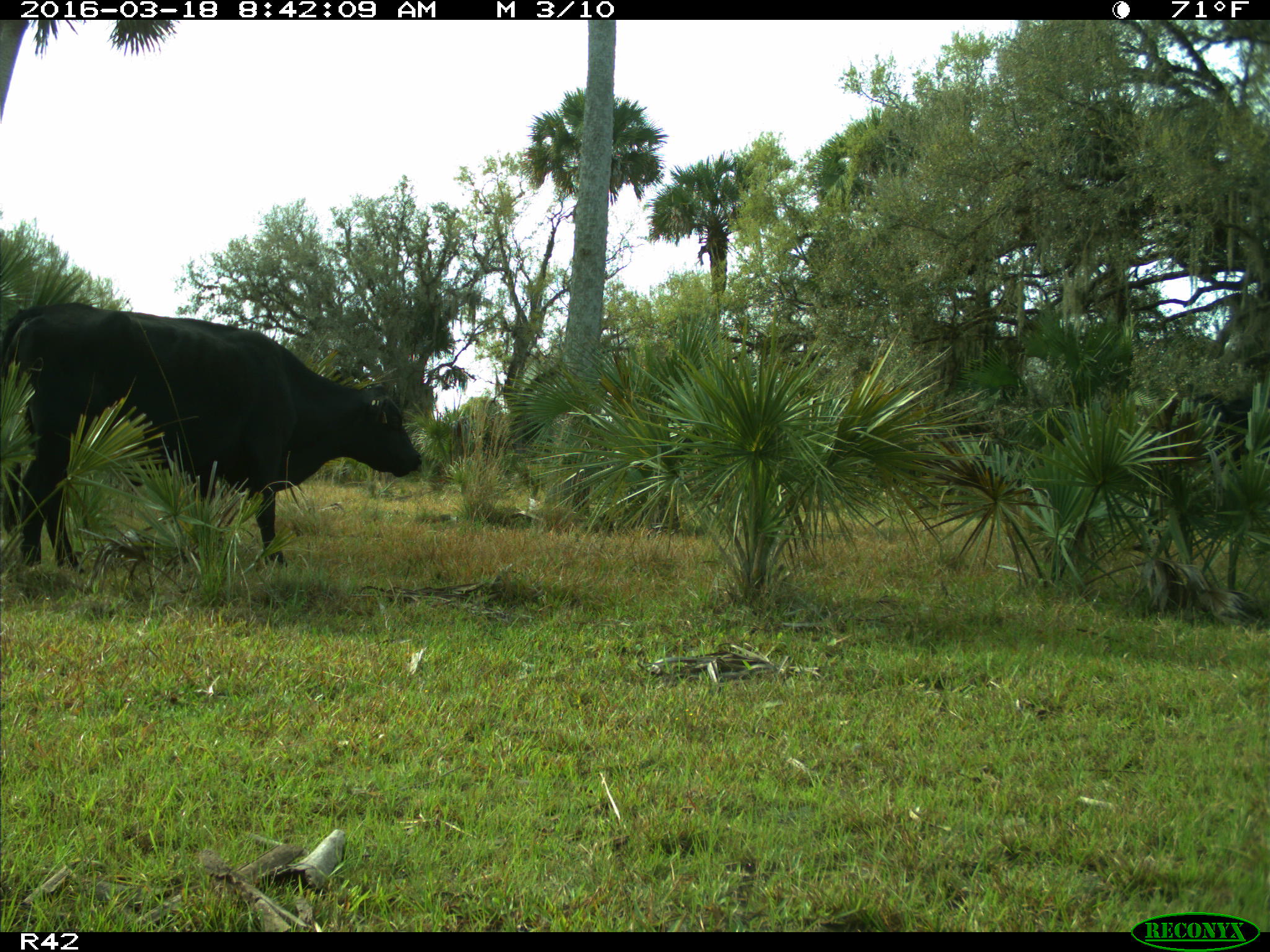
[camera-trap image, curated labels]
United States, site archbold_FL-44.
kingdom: Animalia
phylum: Chordata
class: Mammalia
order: Artiodactyla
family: Bovidae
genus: Bos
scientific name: Bos taurus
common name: domestic cow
Bos taurus (domestic cow).